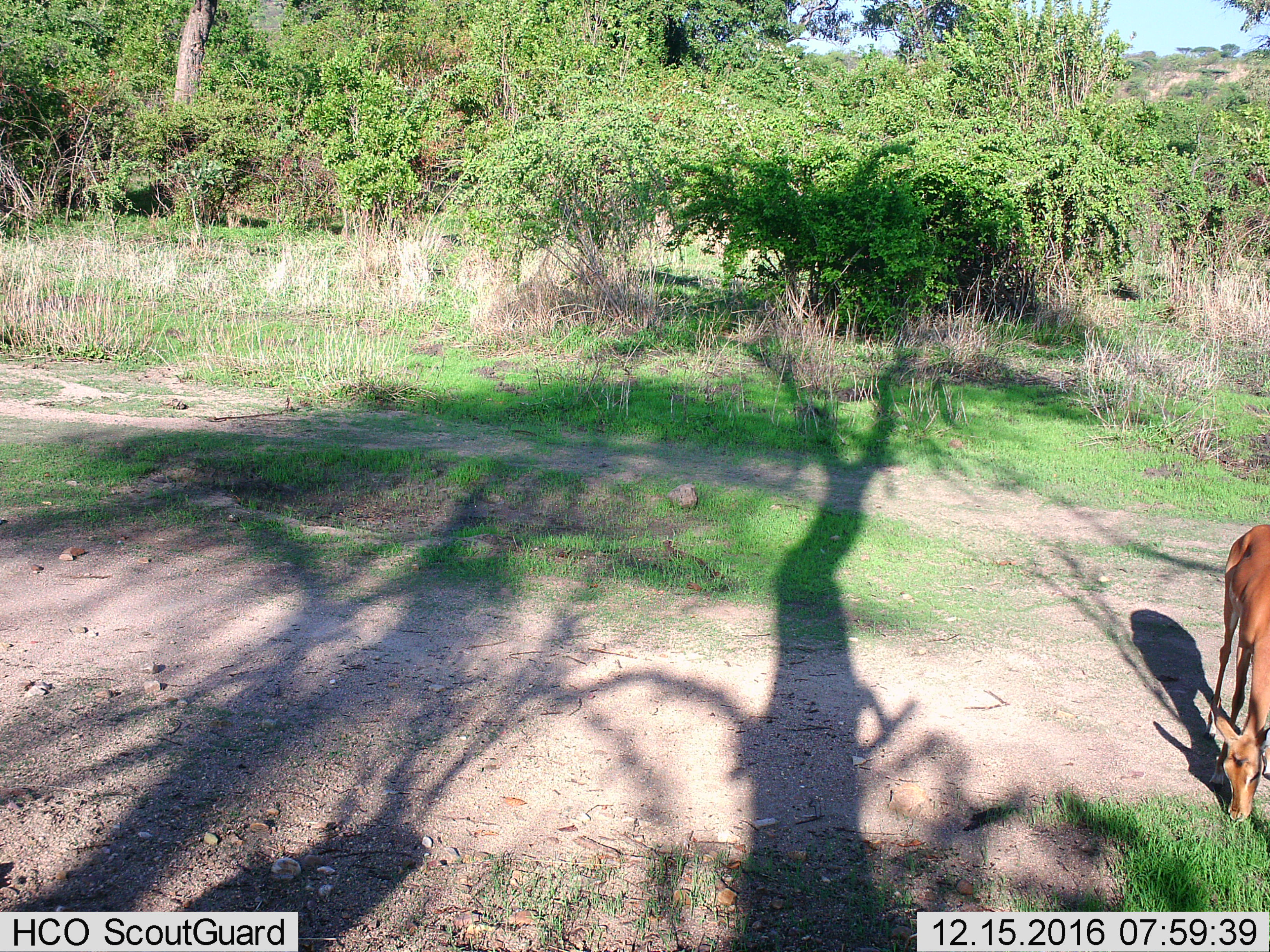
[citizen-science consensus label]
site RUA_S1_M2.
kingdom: Animalia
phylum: Chordata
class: Mammalia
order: Artiodactyla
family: Bovidae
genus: Aepyceros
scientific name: Aepyceros melampus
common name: impala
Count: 1.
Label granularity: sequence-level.